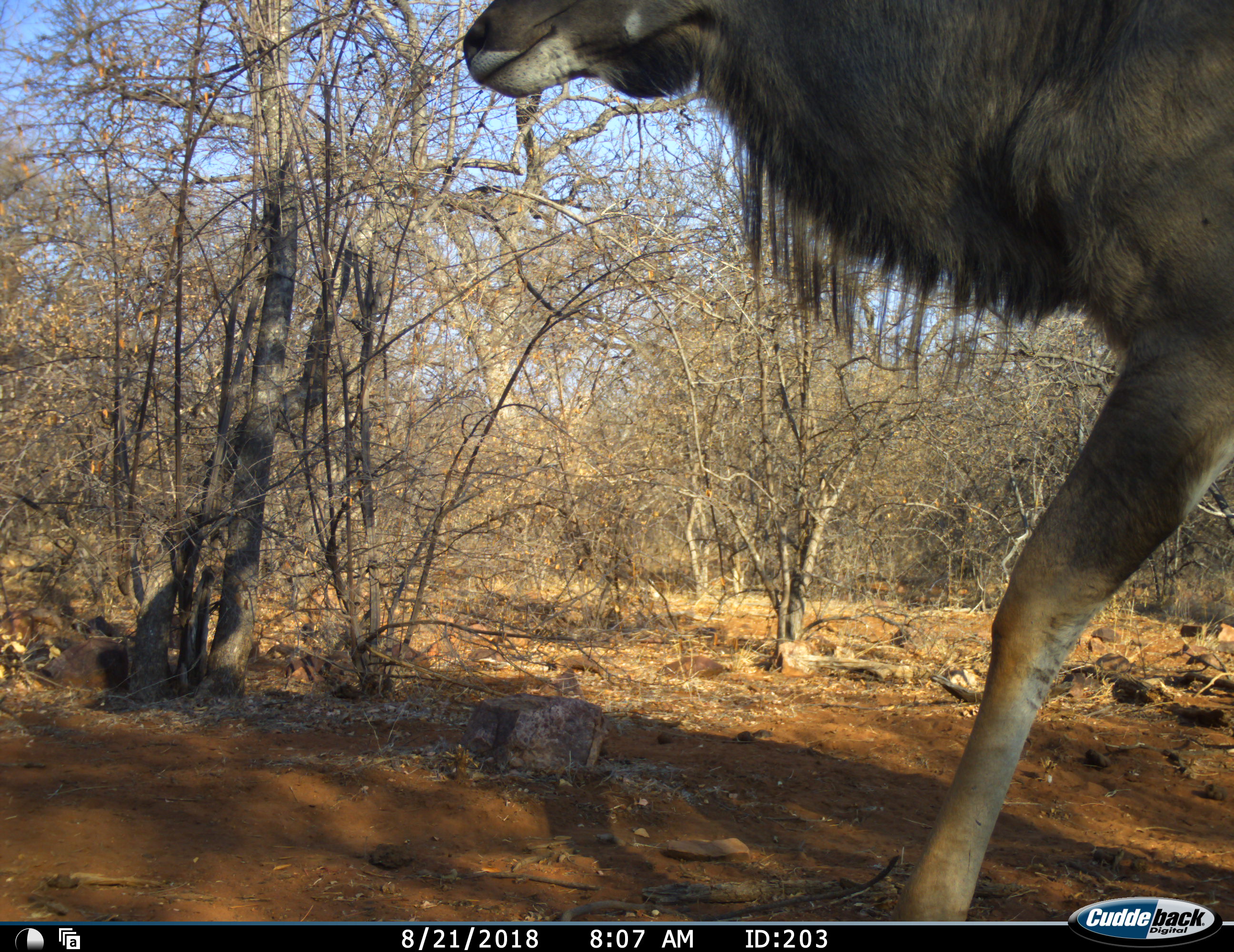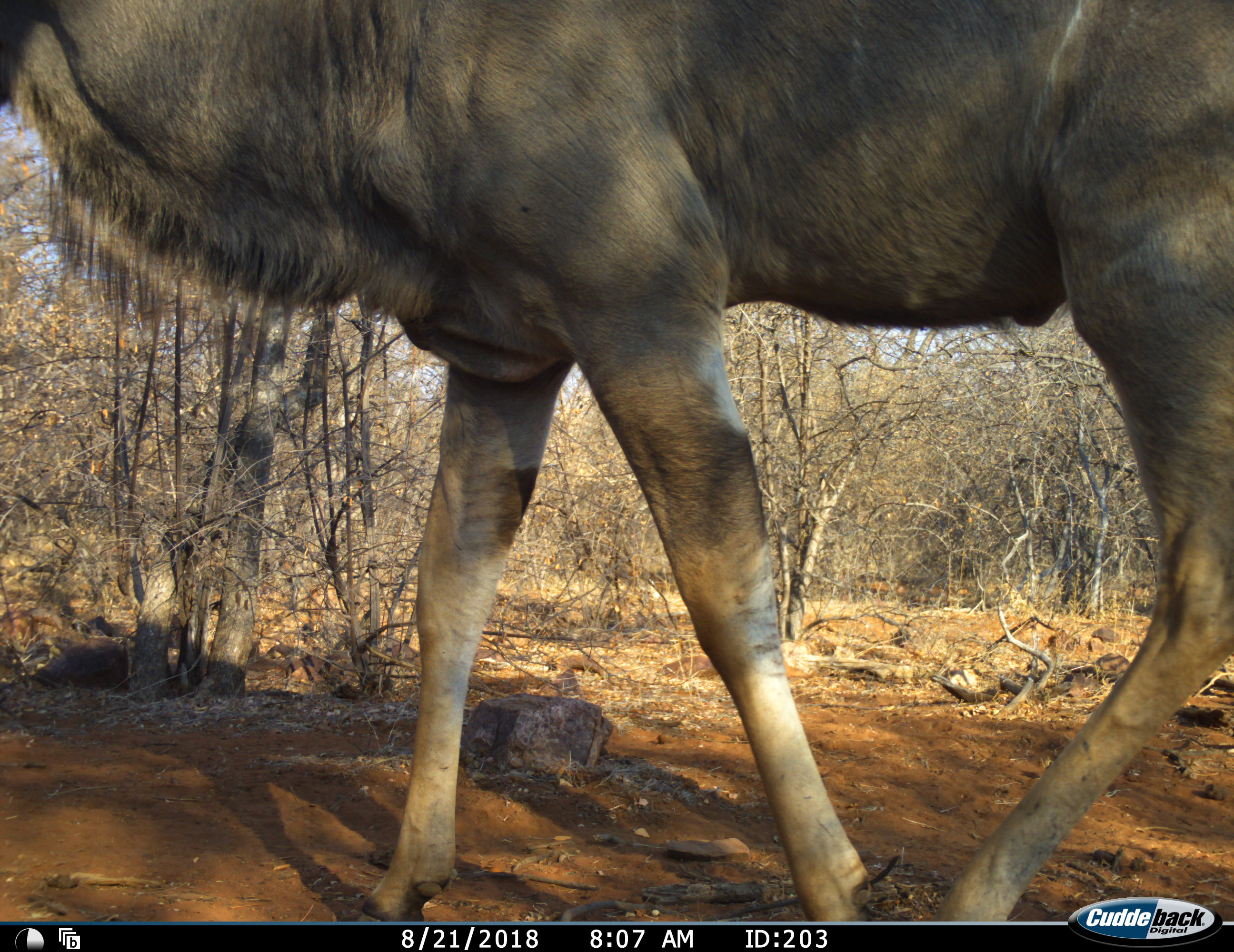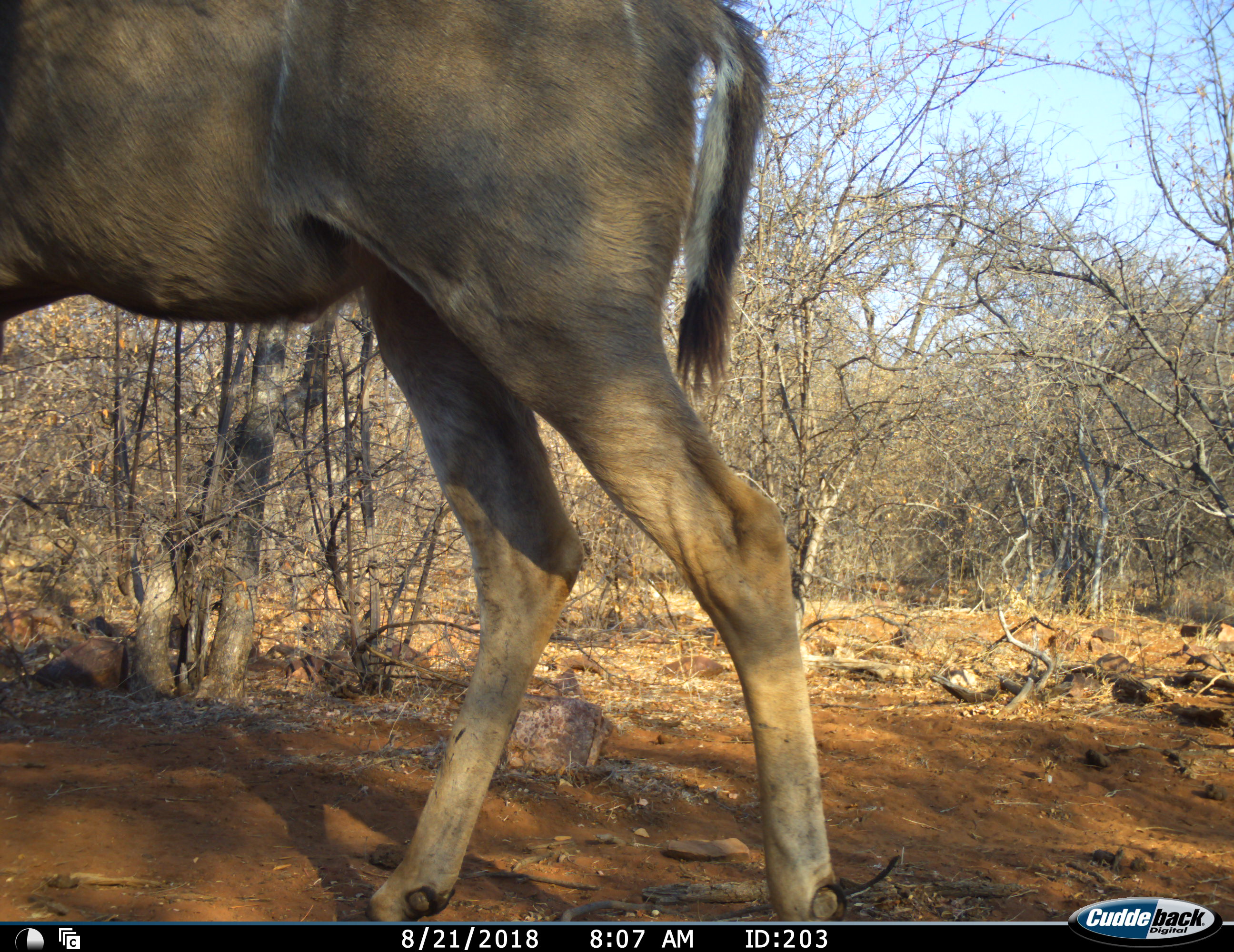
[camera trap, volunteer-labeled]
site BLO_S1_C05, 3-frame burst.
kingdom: Animalia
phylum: Chordata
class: Mammalia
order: Artiodactyla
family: Bovidae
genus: Tragelaphus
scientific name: Tragelaphus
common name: kudu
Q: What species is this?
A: Kudu (Tragelaphus).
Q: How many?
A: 1.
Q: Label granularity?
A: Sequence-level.